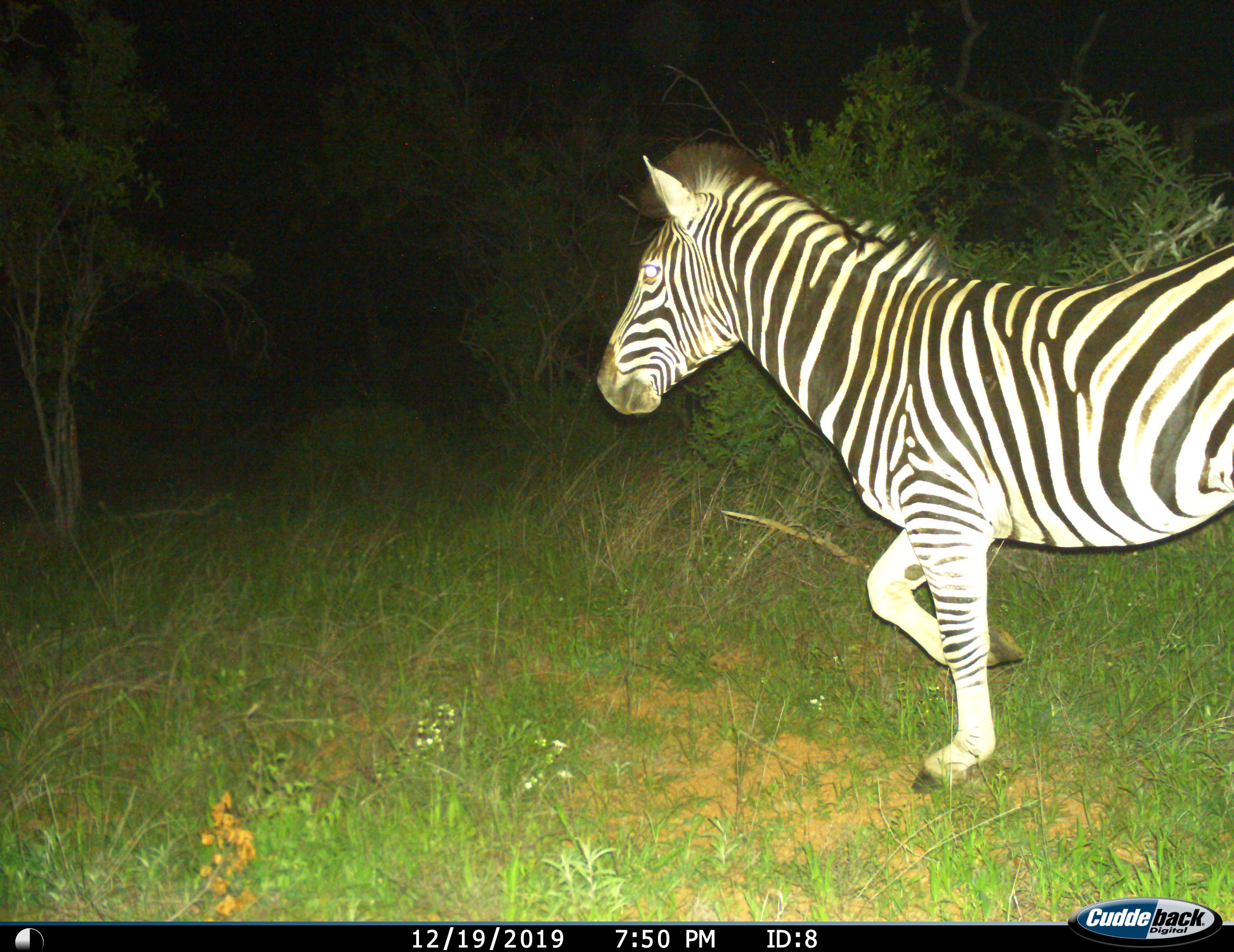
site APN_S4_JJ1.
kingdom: Animalia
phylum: Chordata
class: Mammalia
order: Perissodactyla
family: Equidae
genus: Equus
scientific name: Equus quagga burchellii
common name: burchell's zebra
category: zebraburchells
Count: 1.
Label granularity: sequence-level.